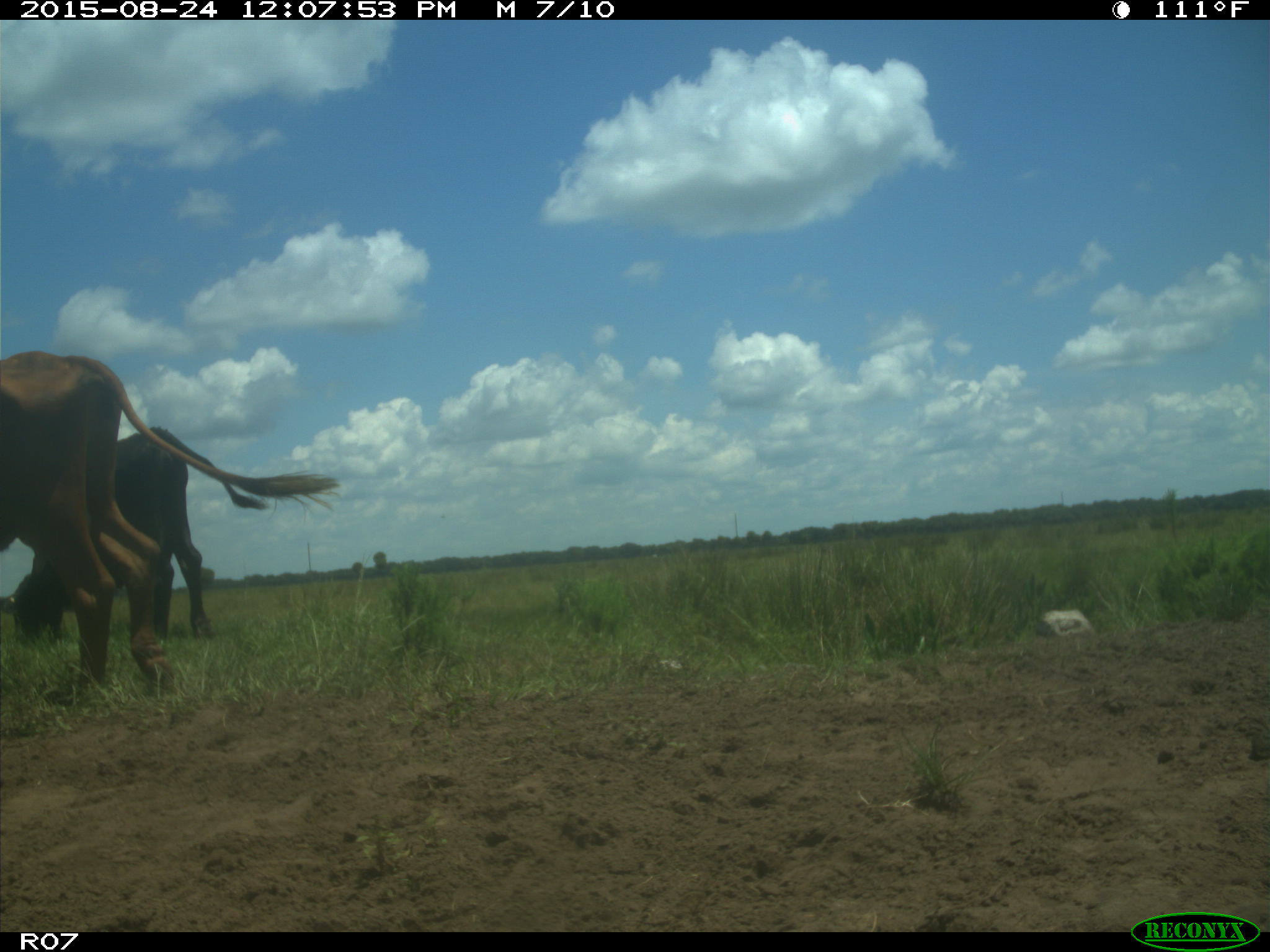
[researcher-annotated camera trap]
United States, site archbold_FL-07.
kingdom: Animalia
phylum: Chordata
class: Mammalia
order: Artiodactyla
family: Bovidae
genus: Bos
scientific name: Bos taurus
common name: domestic cow